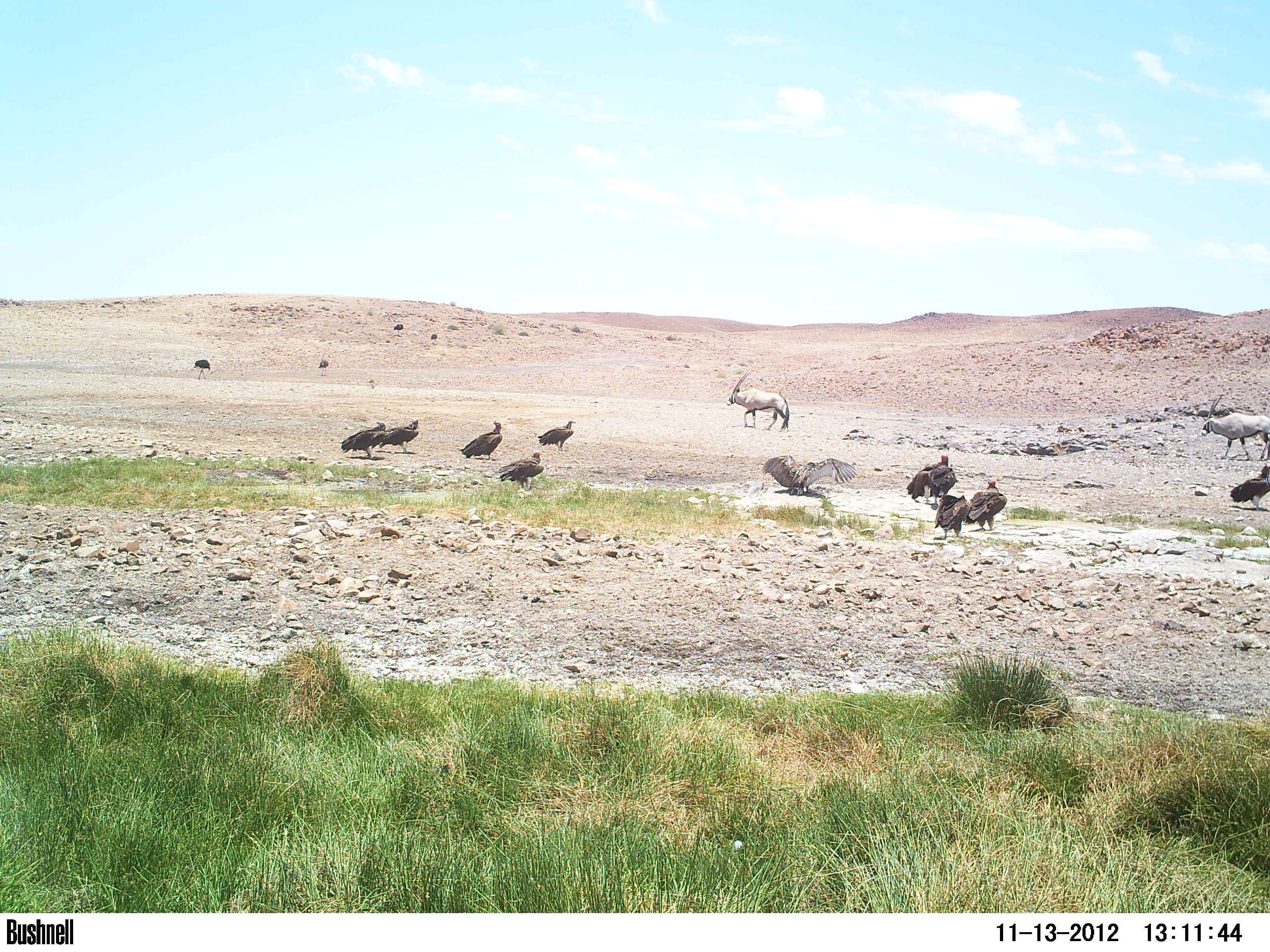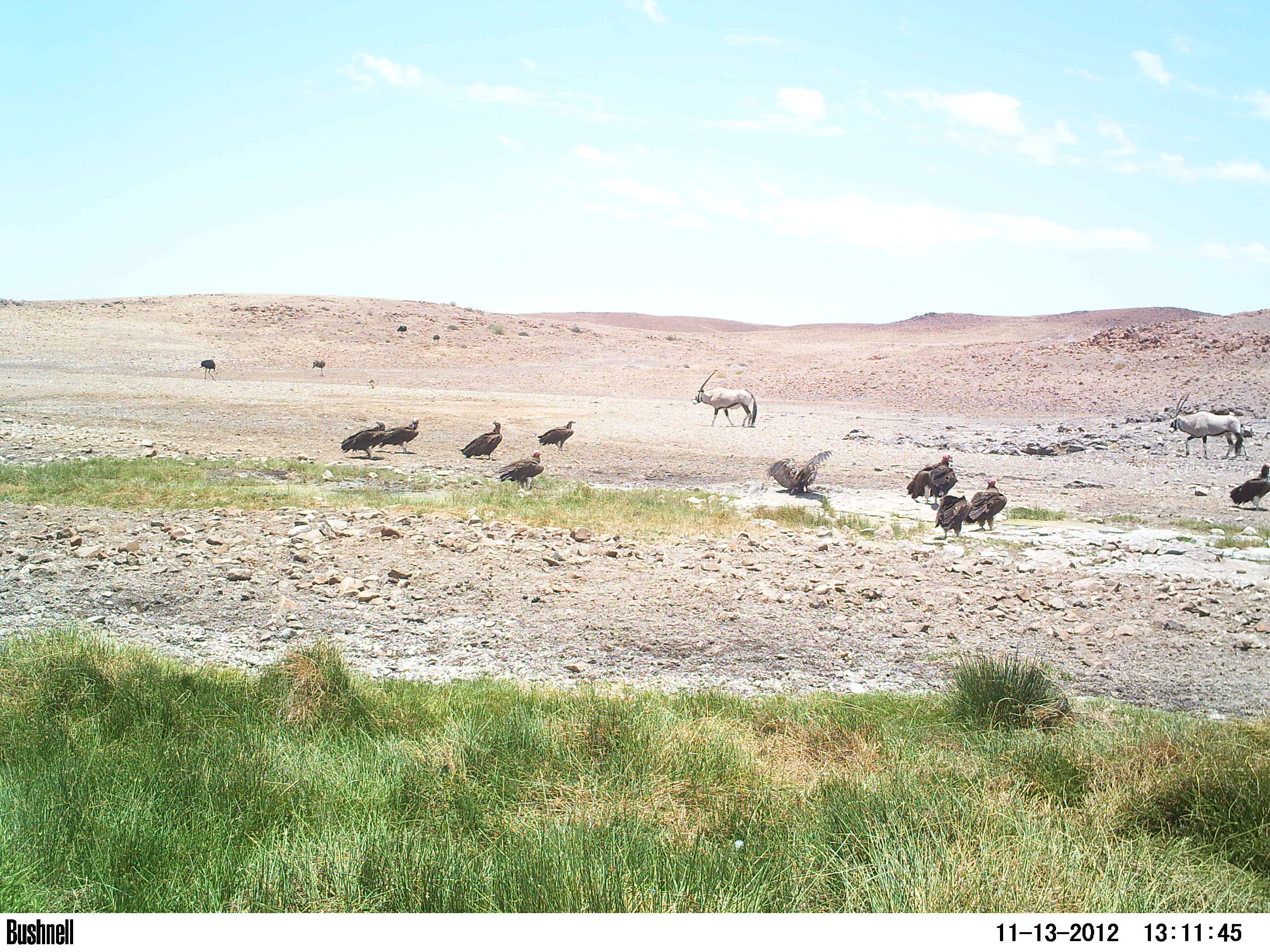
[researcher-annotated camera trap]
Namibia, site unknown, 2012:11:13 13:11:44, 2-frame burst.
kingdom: Animalia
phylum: Chordata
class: Aves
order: Accipitriformes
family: Accipitridae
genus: Torgos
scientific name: Torgos tracheliotos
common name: lappet-faced vulture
Torgos tracheliotos (lappet-faced vulture).